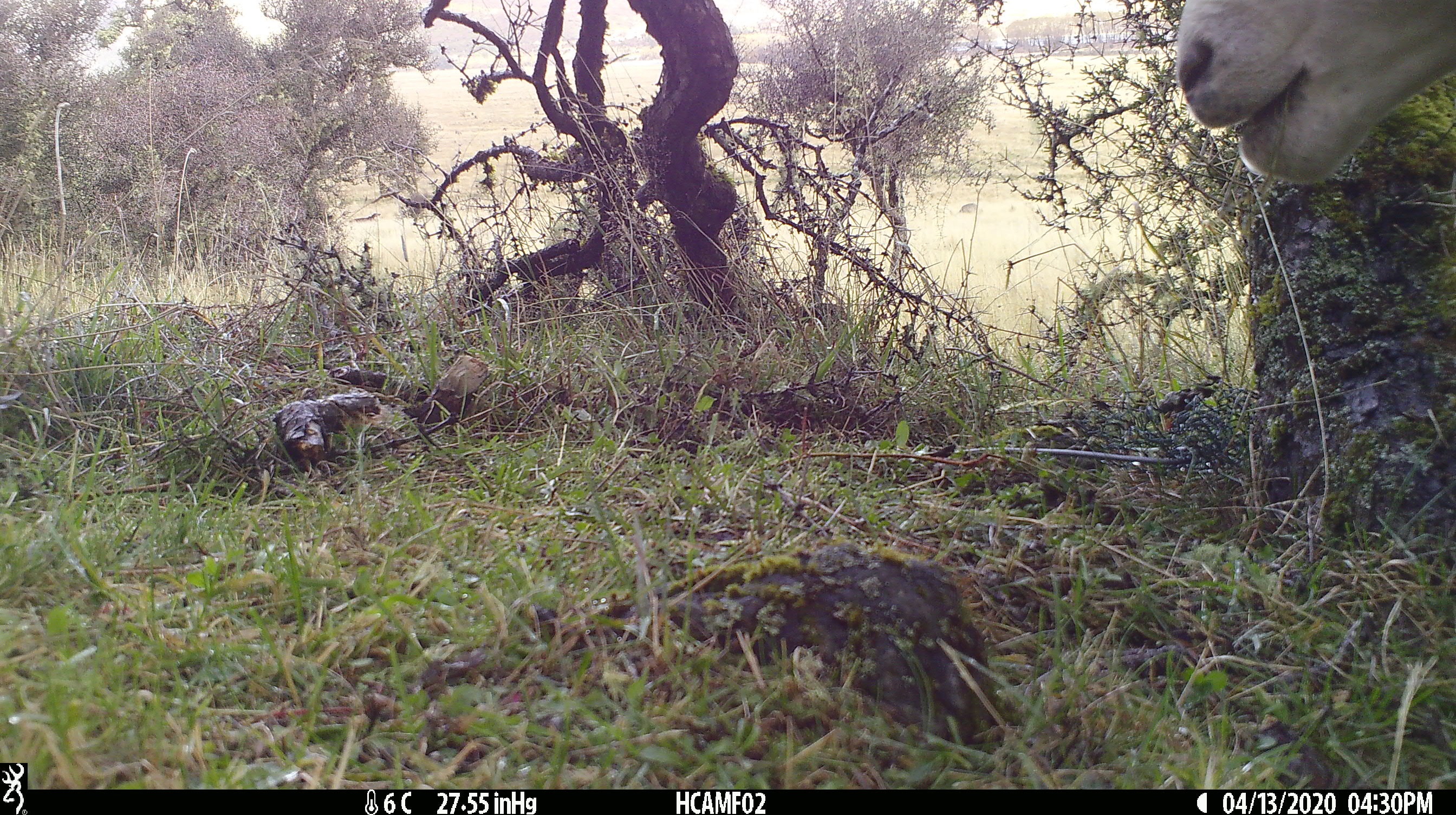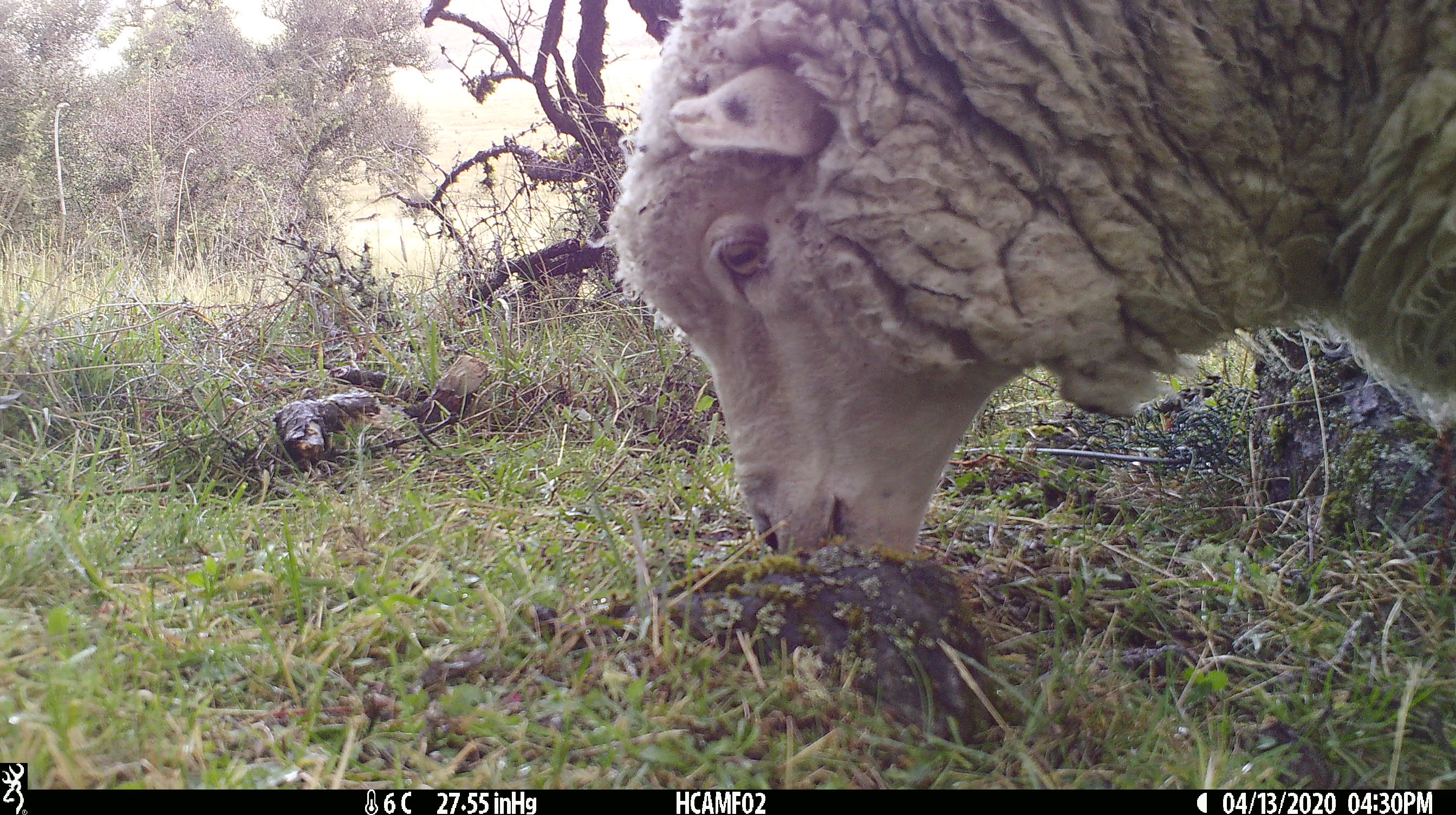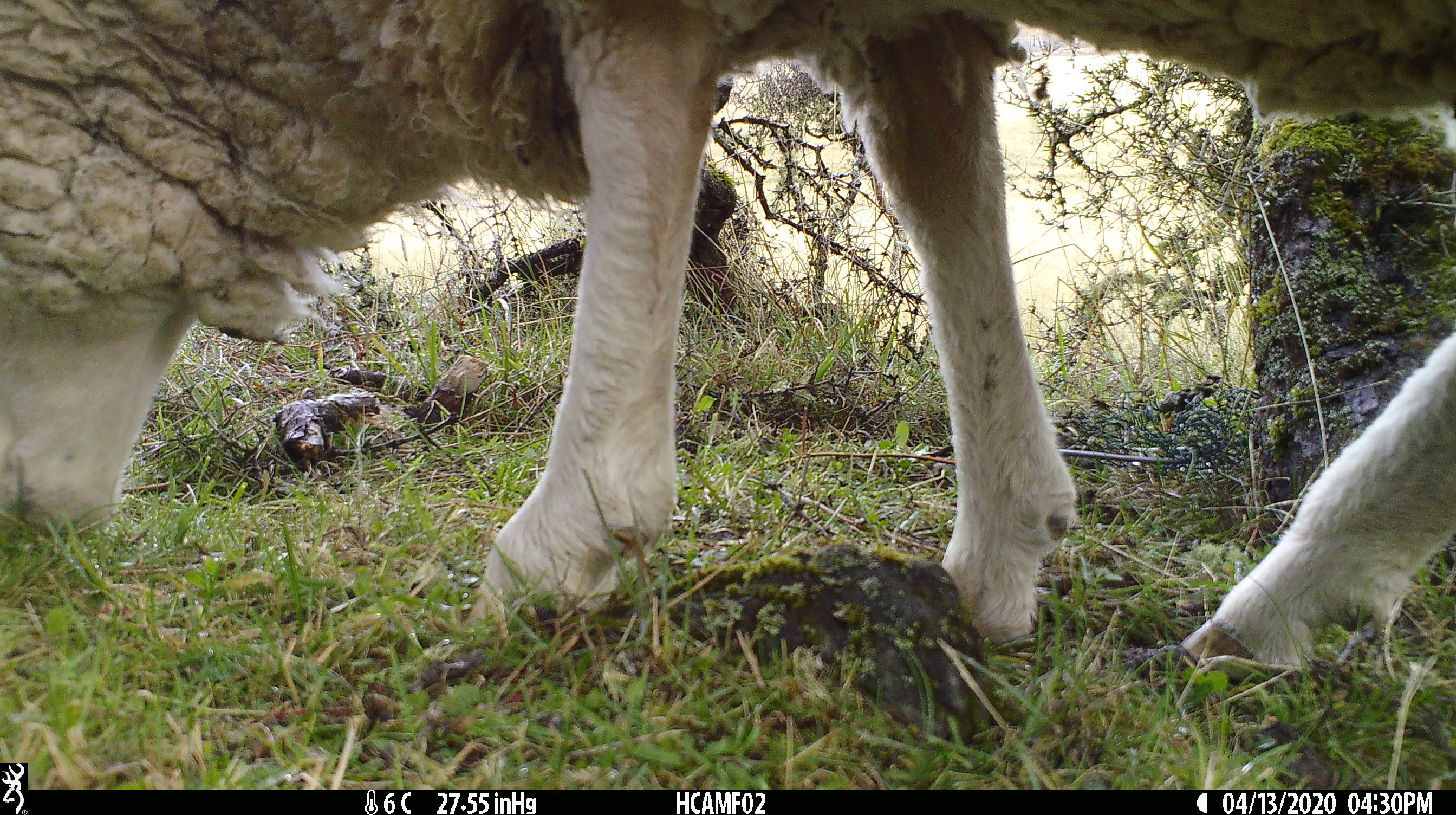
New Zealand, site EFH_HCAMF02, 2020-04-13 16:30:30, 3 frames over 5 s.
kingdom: Animalia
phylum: Chordata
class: Mammalia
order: Artiodactyla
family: Bovidae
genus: Ovis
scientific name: Ovis aries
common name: domestic sheep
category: sheep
Sheep (domestic sheep) (Ovis aries).